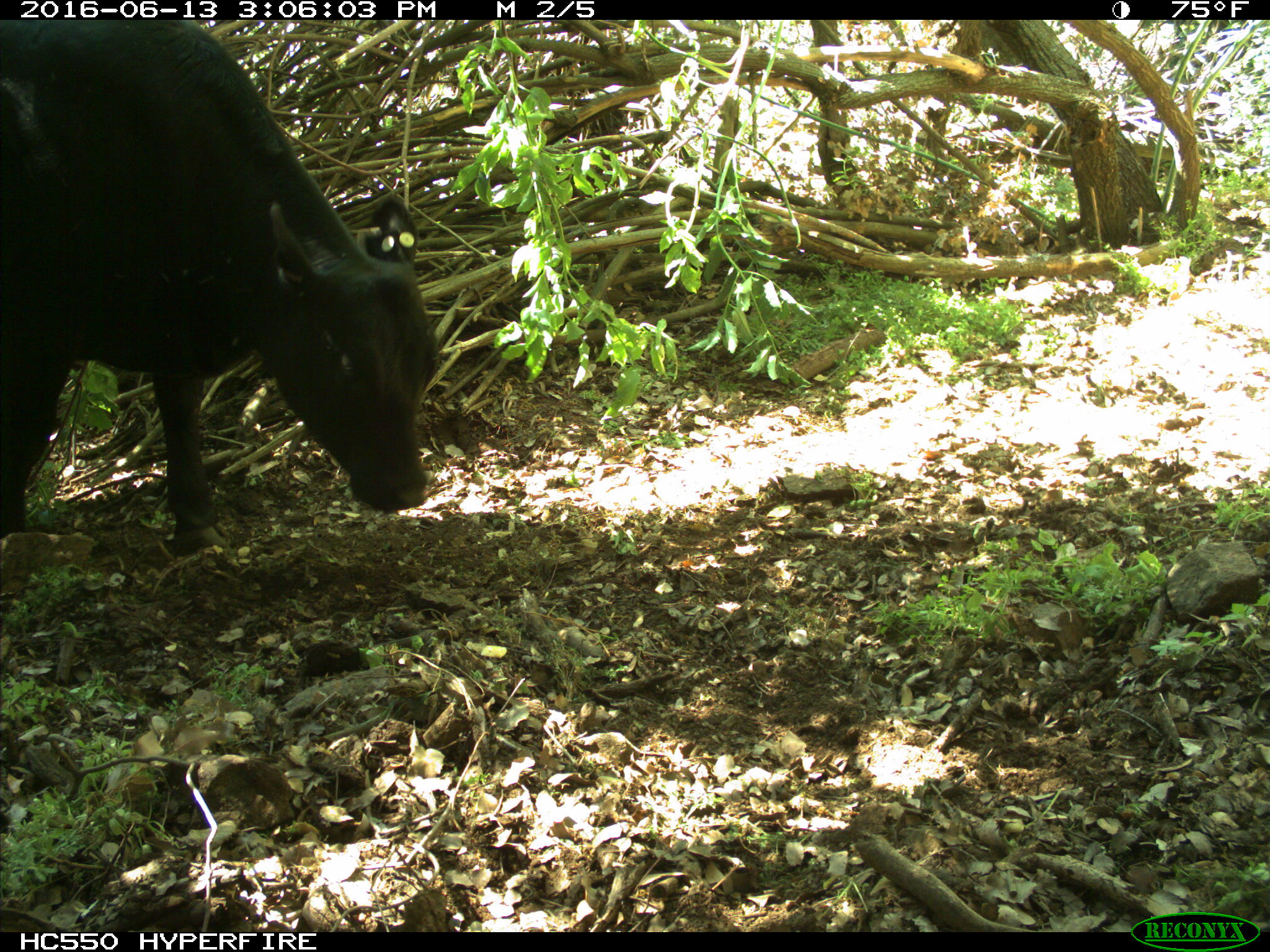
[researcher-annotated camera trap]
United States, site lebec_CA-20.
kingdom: Animalia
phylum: Chordata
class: Mammalia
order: Artiodactyla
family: Bovidae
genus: Bos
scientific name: Bos taurus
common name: domestic cow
Bos taurus (domestic cow).